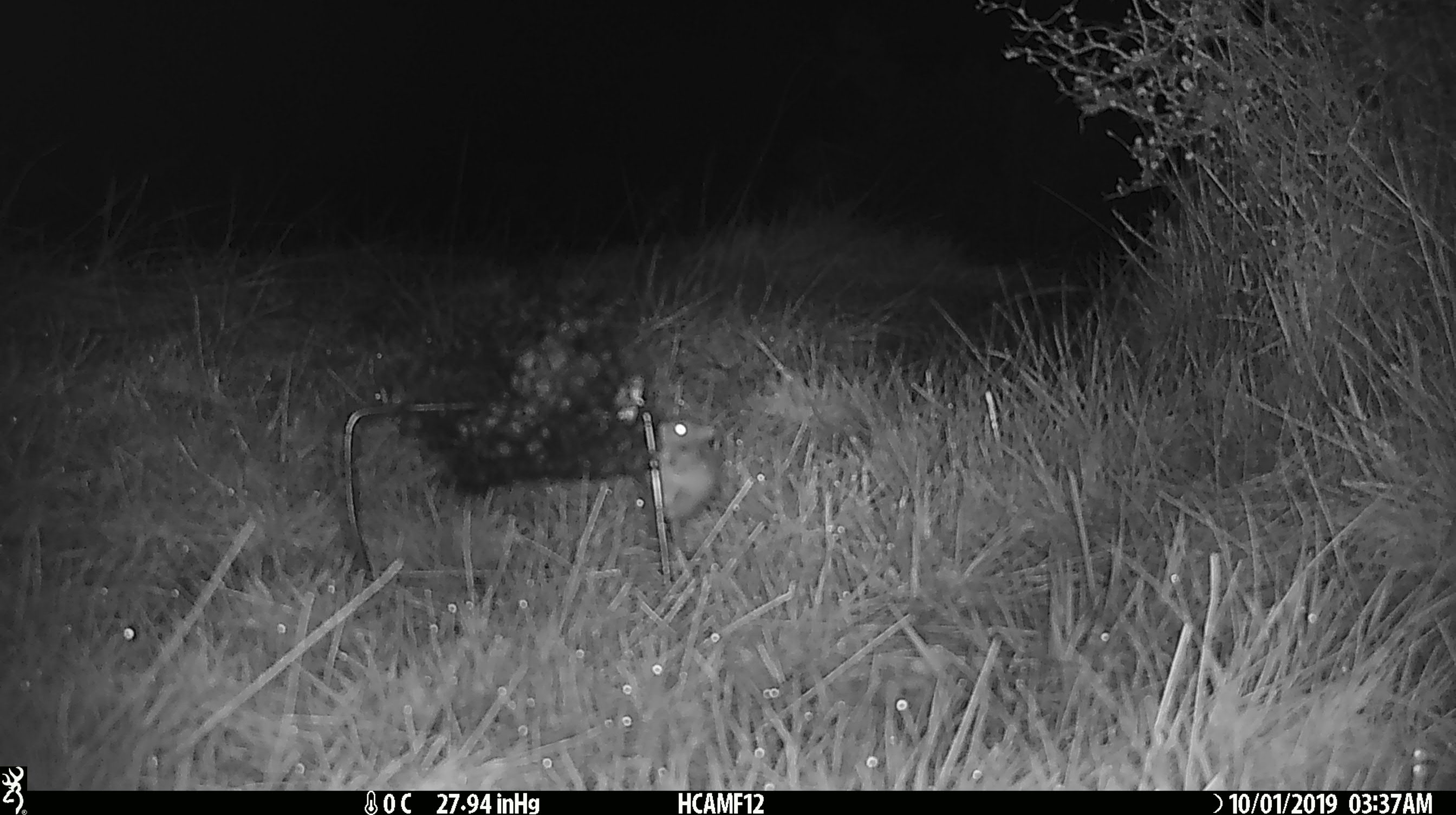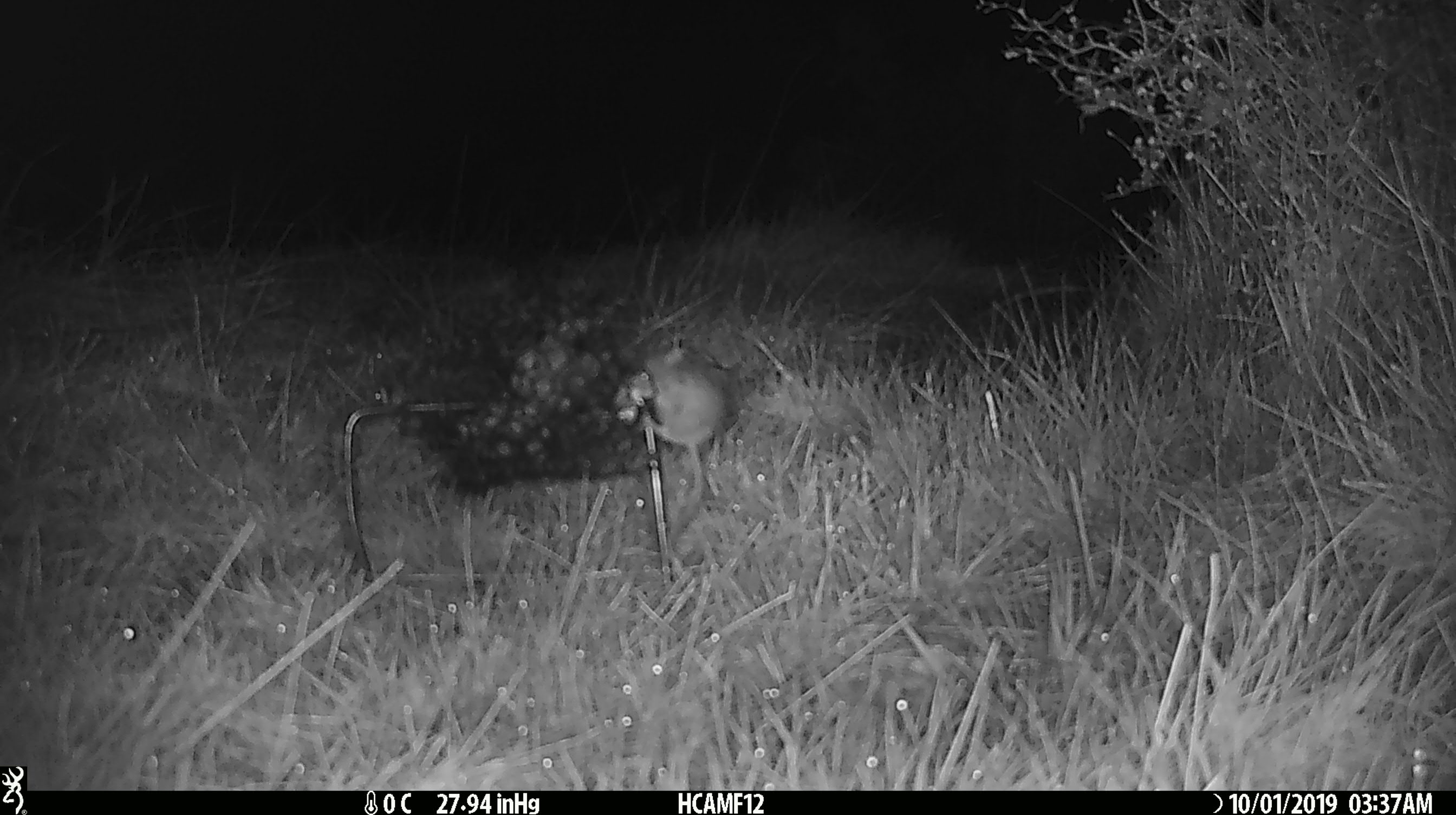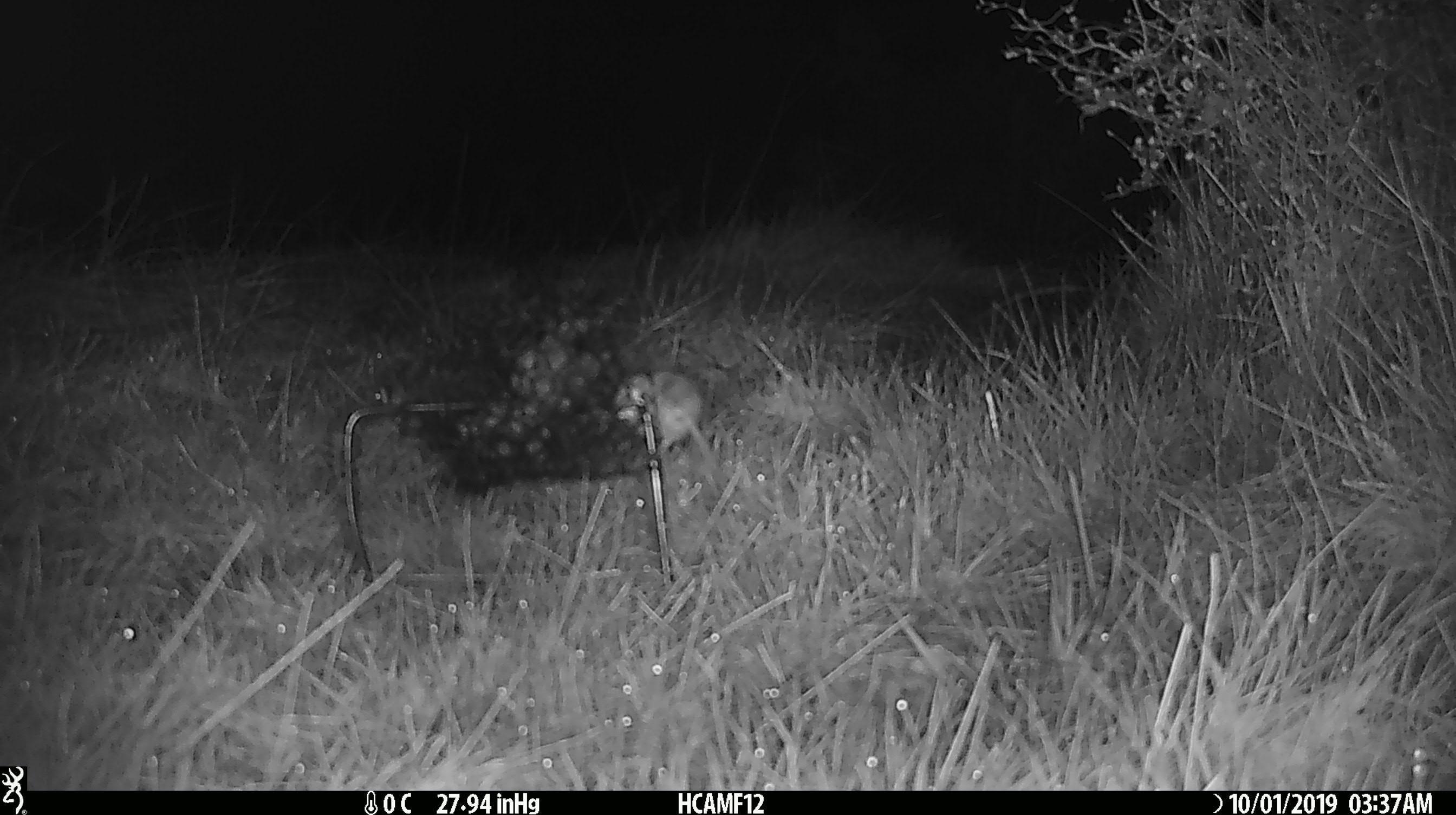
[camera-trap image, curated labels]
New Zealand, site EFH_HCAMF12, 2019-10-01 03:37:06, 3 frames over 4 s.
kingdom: Animalia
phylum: Chordata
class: Mammalia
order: Rodentia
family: Muridae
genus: Mus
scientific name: Mus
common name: mouse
Mouse (Mus).